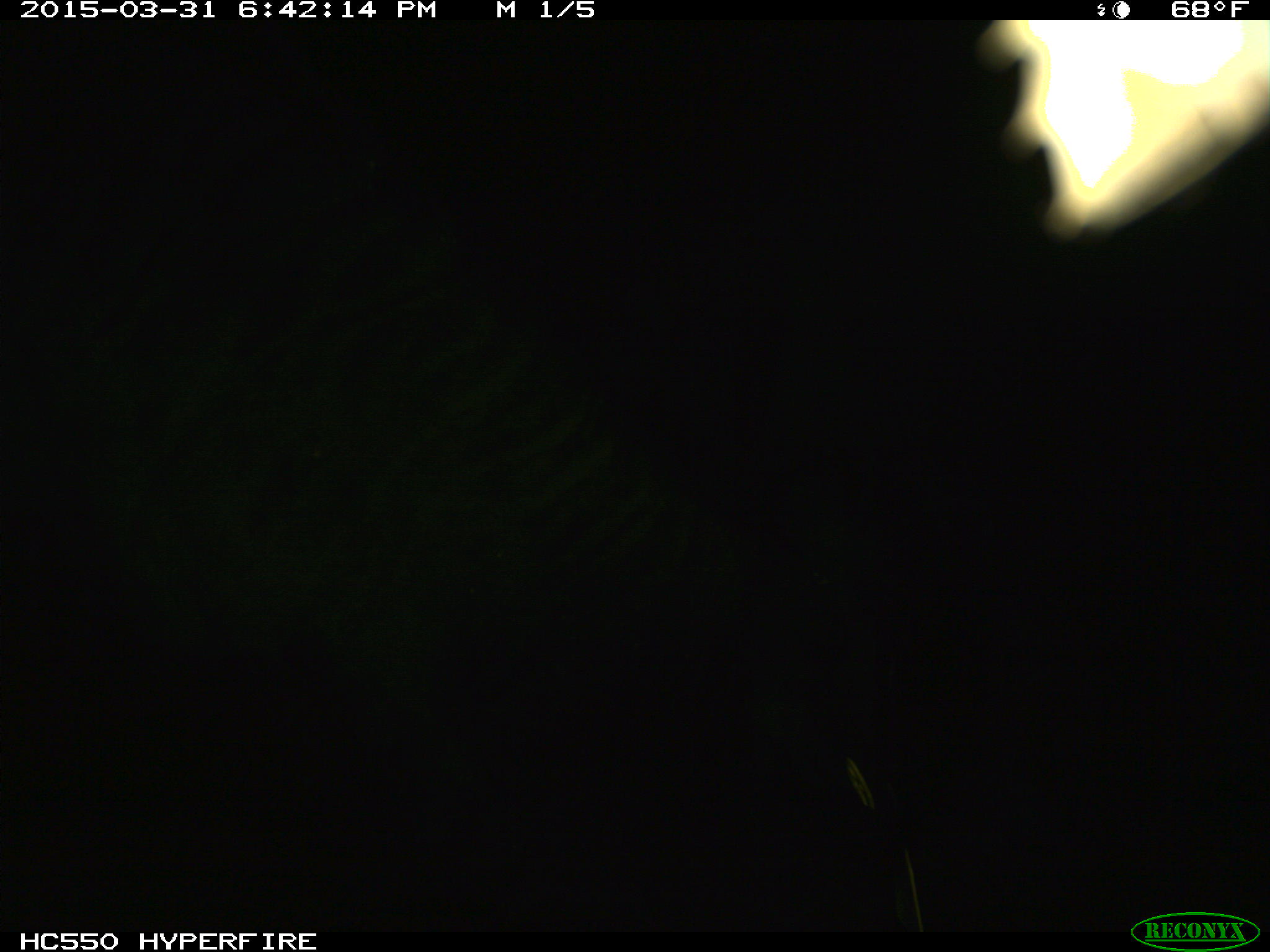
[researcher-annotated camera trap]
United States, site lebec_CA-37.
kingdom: Animalia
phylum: Chordata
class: Mammalia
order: Artiodactyla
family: Bovidae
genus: Bos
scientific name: Bos taurus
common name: domestic cow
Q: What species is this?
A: Bos taurus (domestic cow).